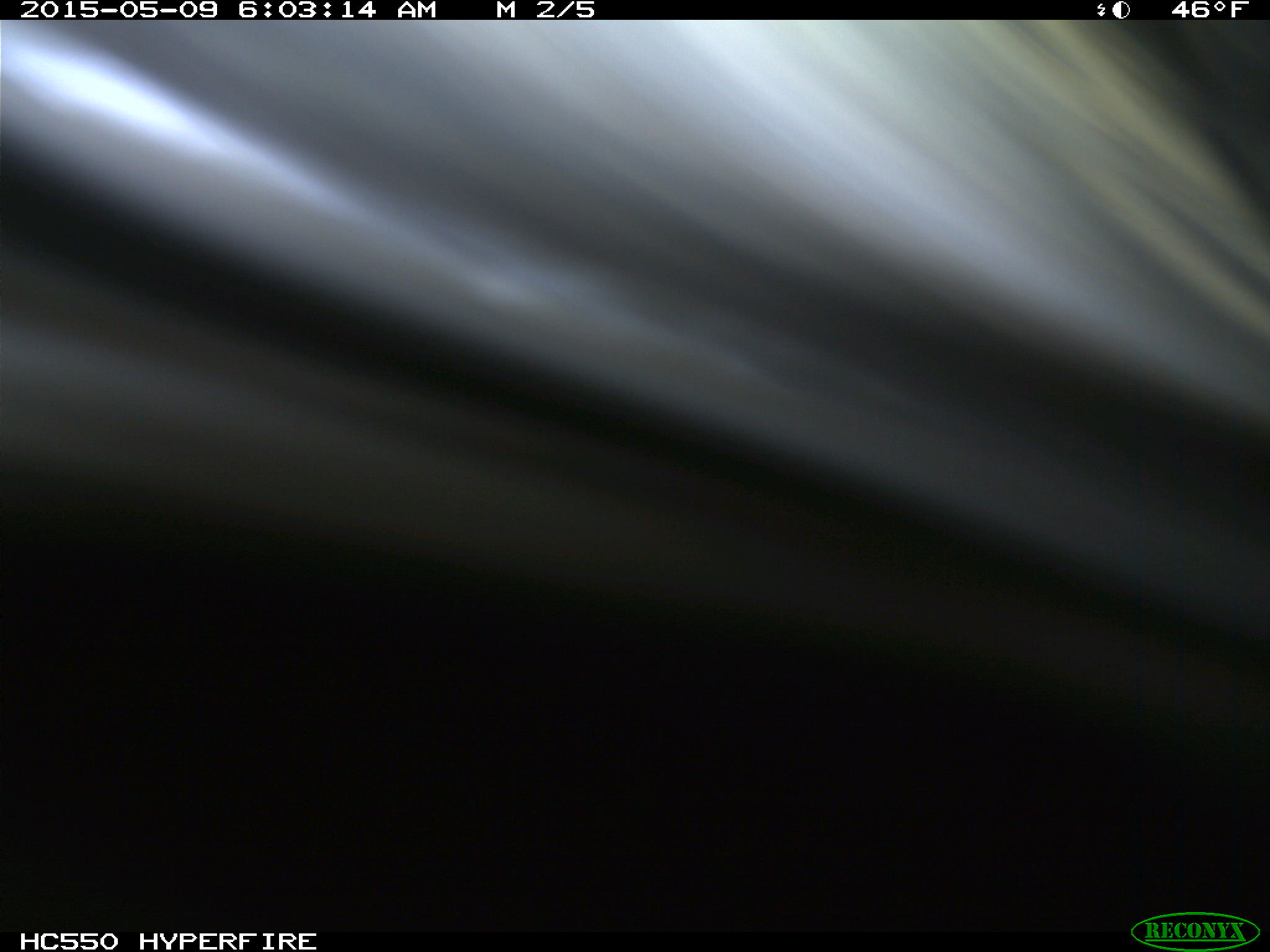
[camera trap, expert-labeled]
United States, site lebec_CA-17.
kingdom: Animalia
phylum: Chordata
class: Mammalia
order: Artiodactyla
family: Bovidae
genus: Bos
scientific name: Bos taurus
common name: domestic cow